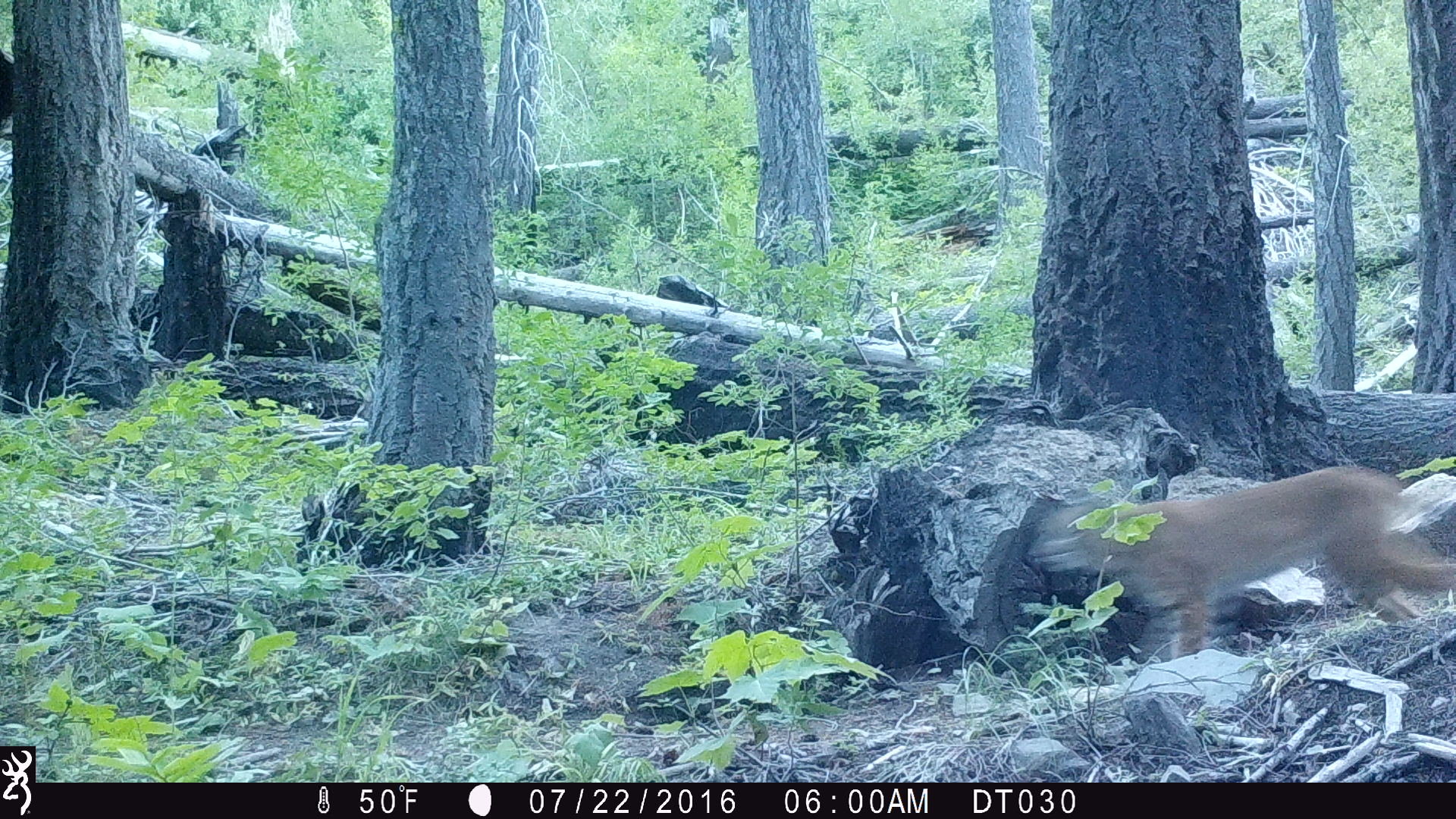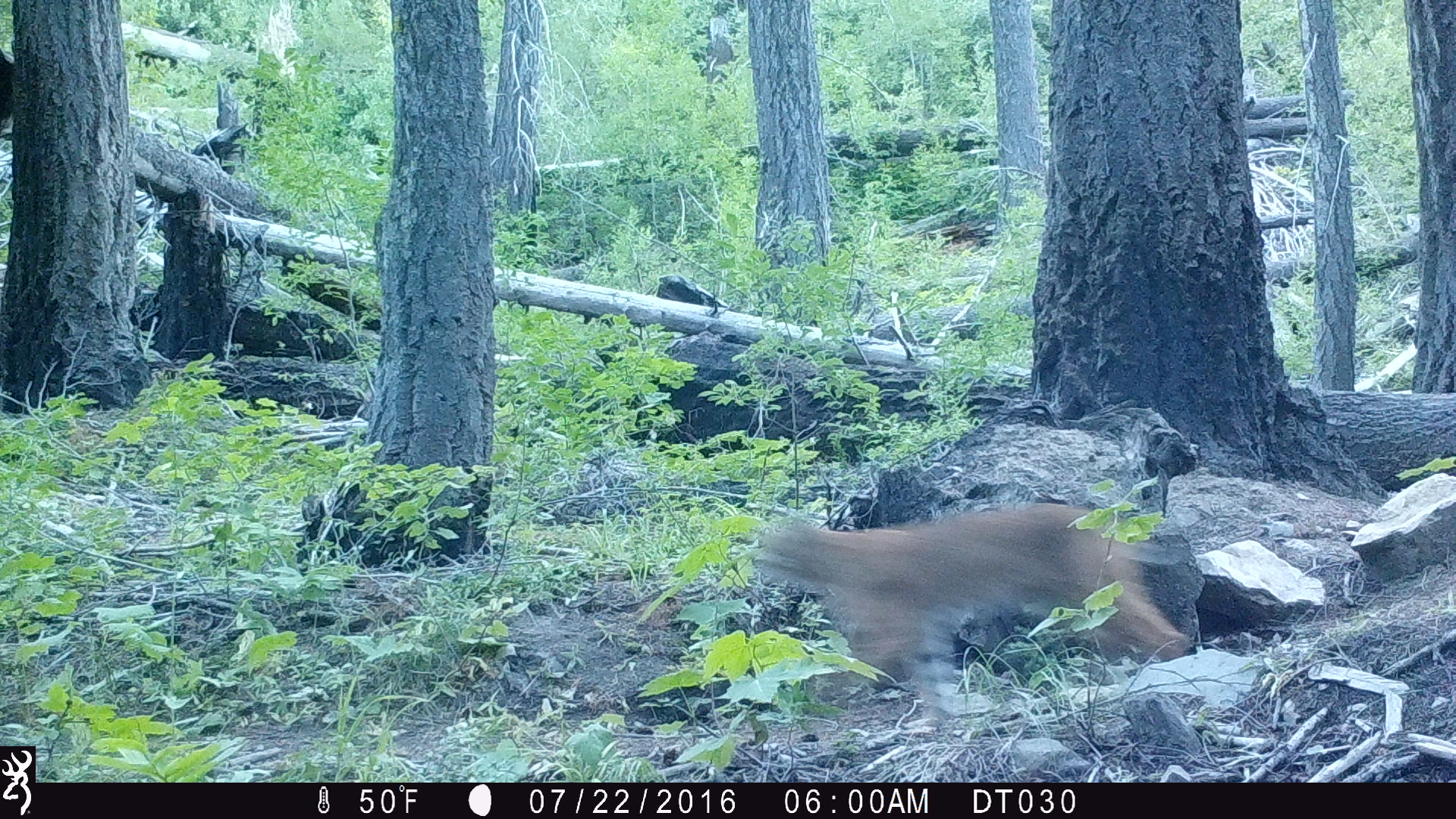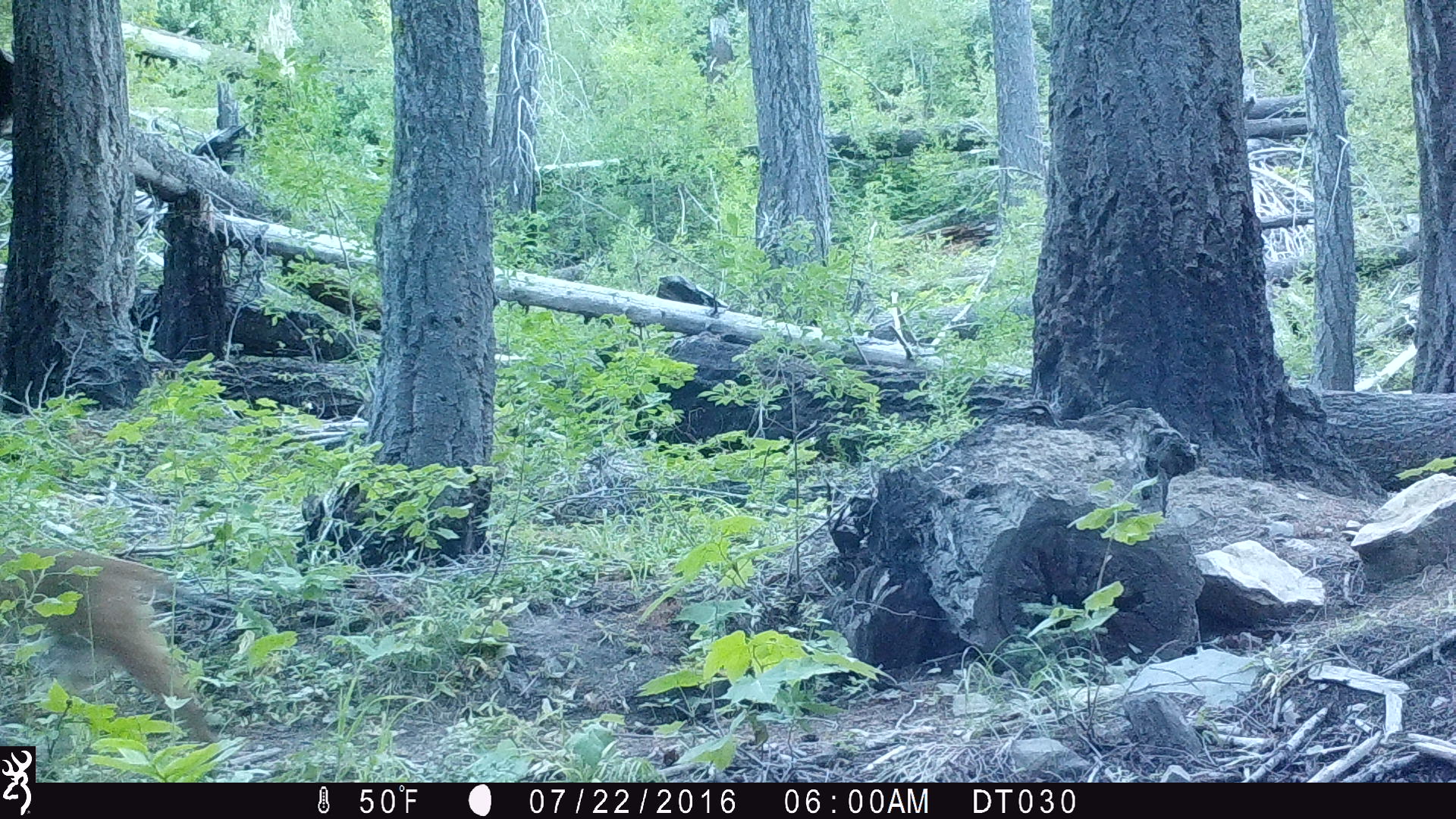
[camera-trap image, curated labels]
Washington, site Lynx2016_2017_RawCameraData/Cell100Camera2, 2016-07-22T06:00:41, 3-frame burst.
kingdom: Animalia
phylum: Chordata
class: Mammalia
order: Carnivora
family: Felidae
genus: Lynx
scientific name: Lynx rufus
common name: bobcat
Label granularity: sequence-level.